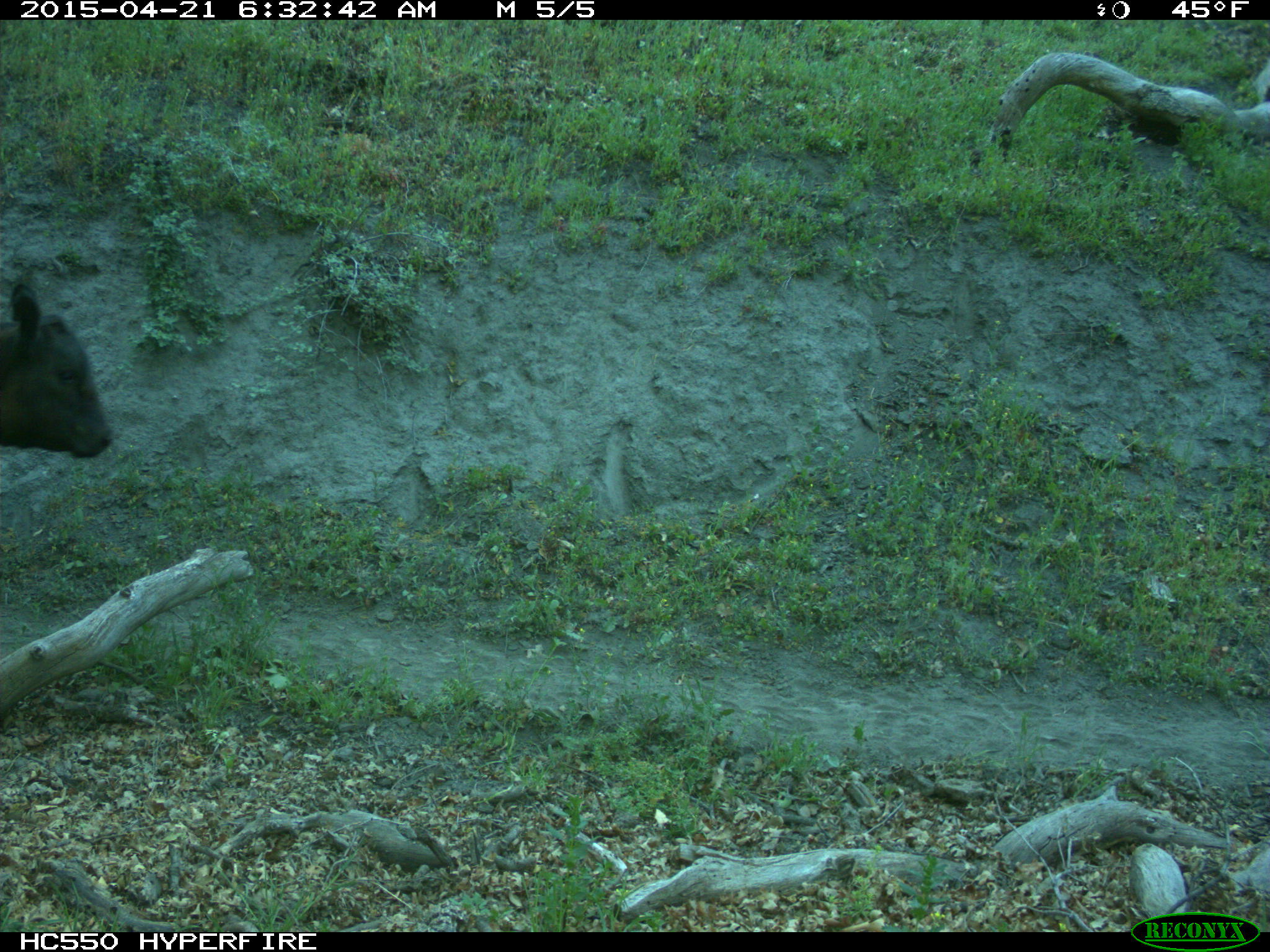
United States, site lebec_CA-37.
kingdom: Animalia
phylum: Chordata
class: Mammalia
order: Artiodactyla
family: Bovidae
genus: Bos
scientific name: Bos taurus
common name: domestic cow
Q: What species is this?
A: Bos taurus (domestic cow).